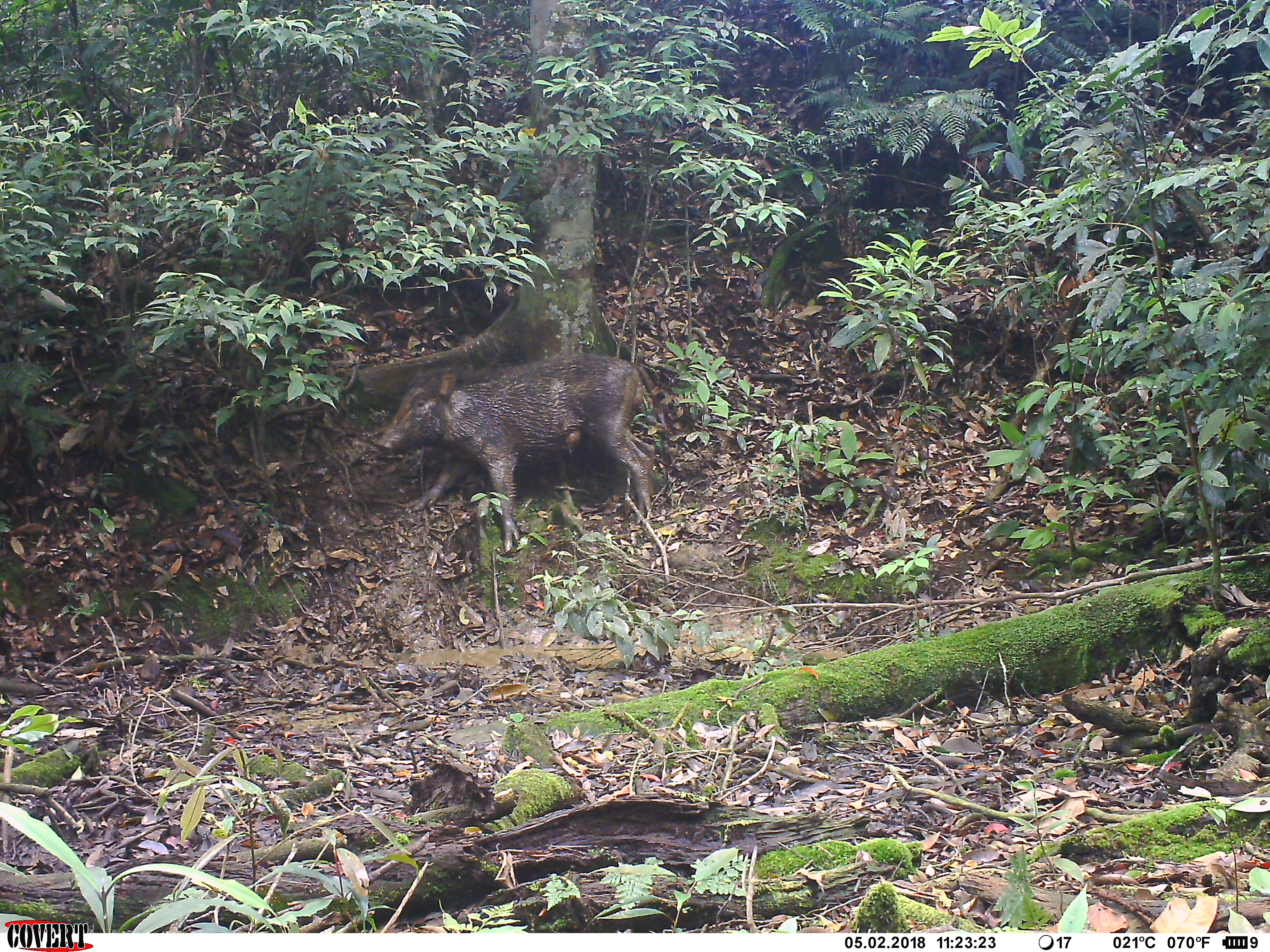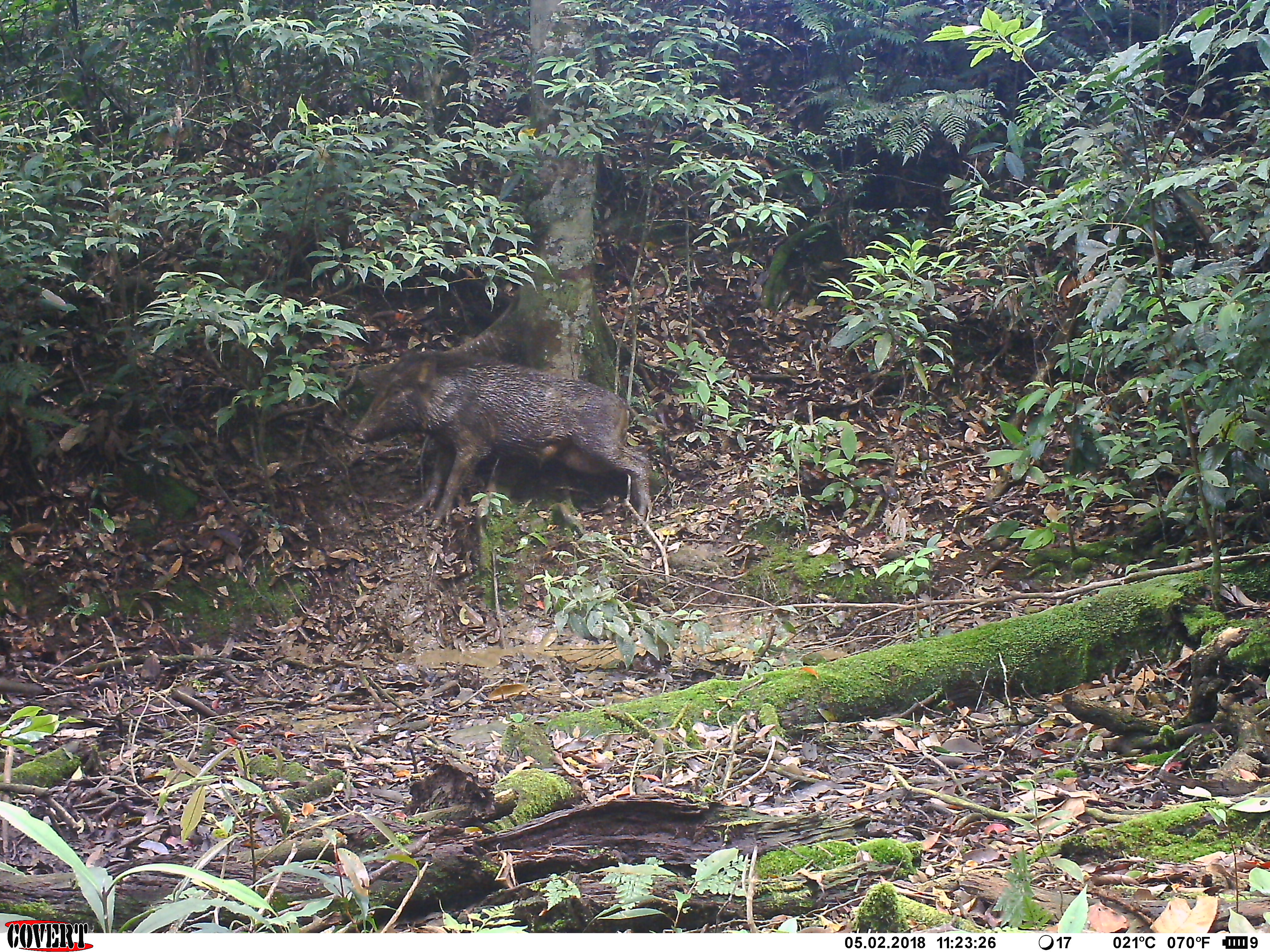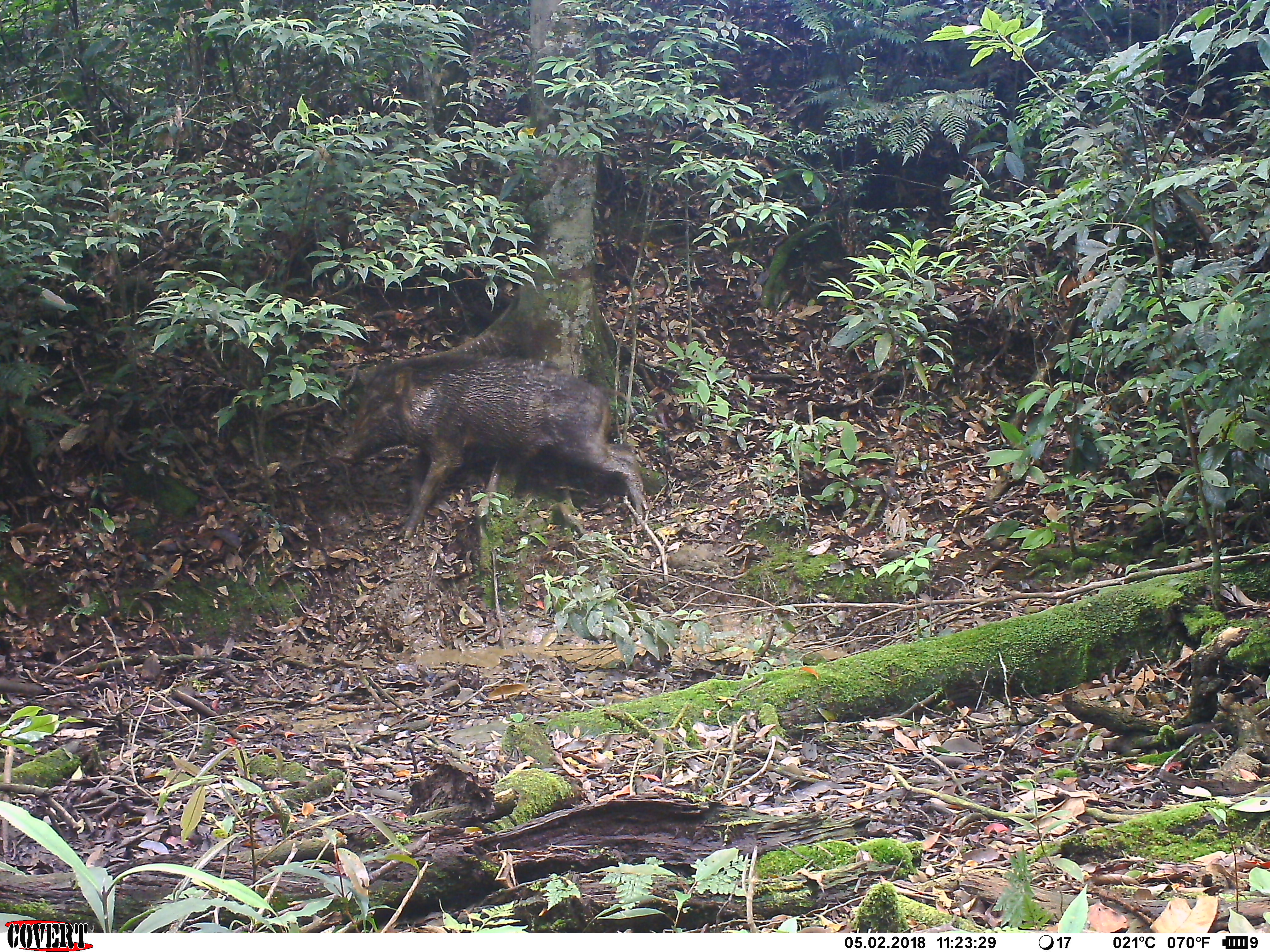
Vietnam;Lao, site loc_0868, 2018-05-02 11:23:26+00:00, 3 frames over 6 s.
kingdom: Animalia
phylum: Chordata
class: Mammalia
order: Artiodactyla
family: Suidae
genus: Sus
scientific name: Sus scrofa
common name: eurasian wild pig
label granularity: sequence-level